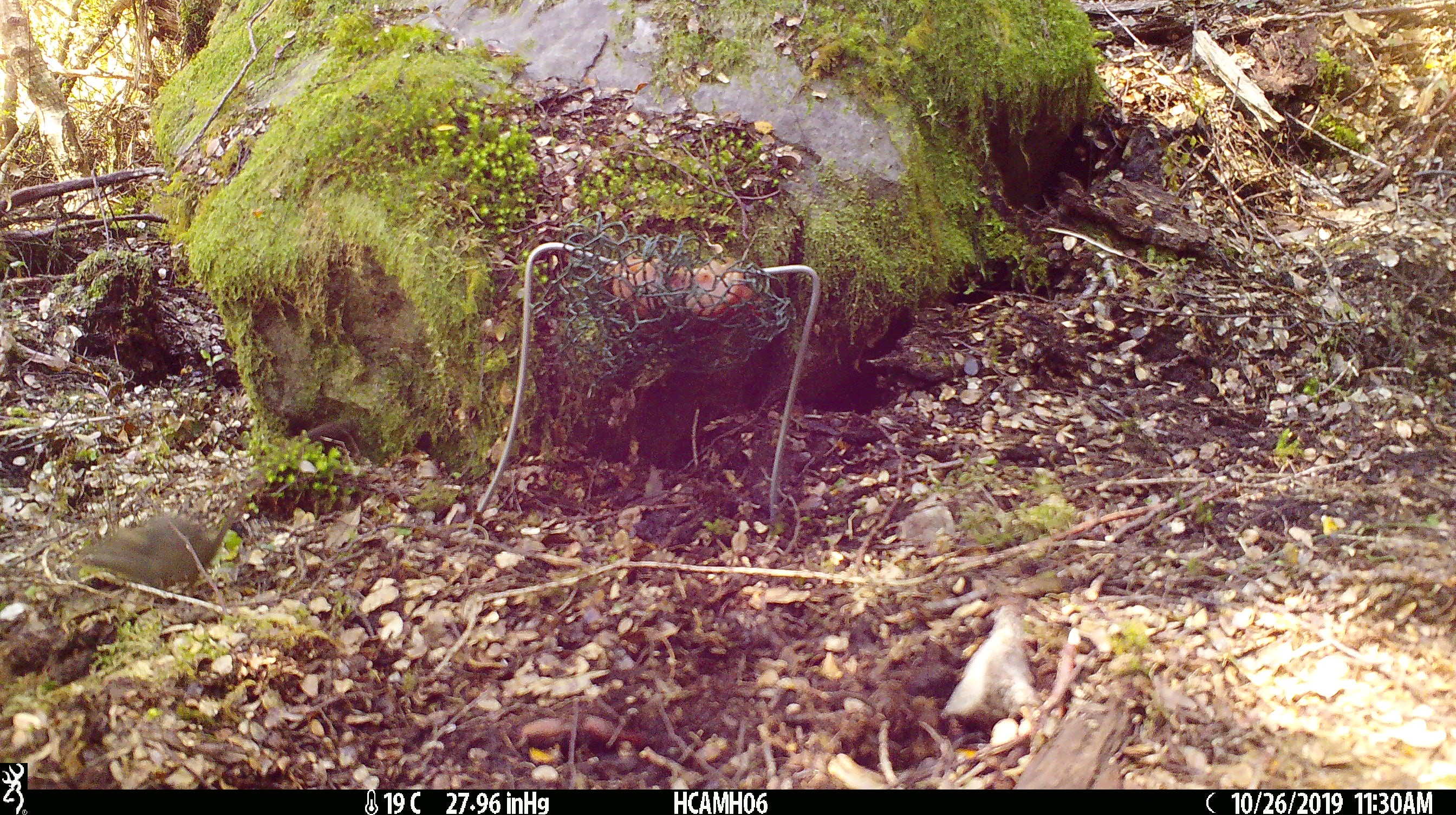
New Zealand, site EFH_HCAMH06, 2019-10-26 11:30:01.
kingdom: Animalia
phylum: Chordata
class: Mammalia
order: Rodentia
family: Muridae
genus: Mus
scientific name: Mus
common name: mouse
Mouse (Mus).